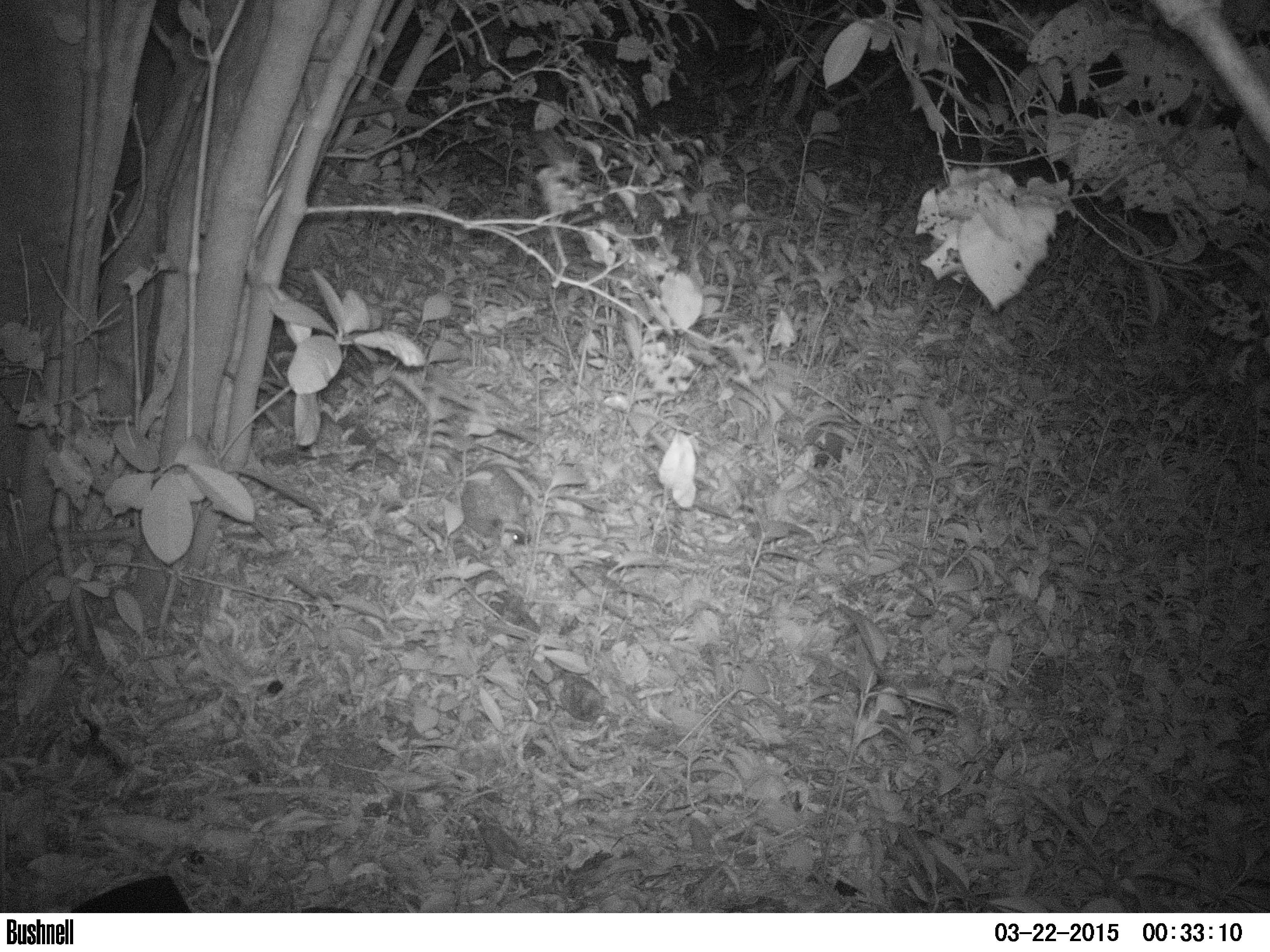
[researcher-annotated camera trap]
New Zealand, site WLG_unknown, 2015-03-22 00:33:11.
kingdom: Animalia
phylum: Chordata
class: Mammalia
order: Eulipotyphla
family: Erinaceidae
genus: Erinaceus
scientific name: Erinaceus europaeus europaeus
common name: european hedgehog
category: hedgehog